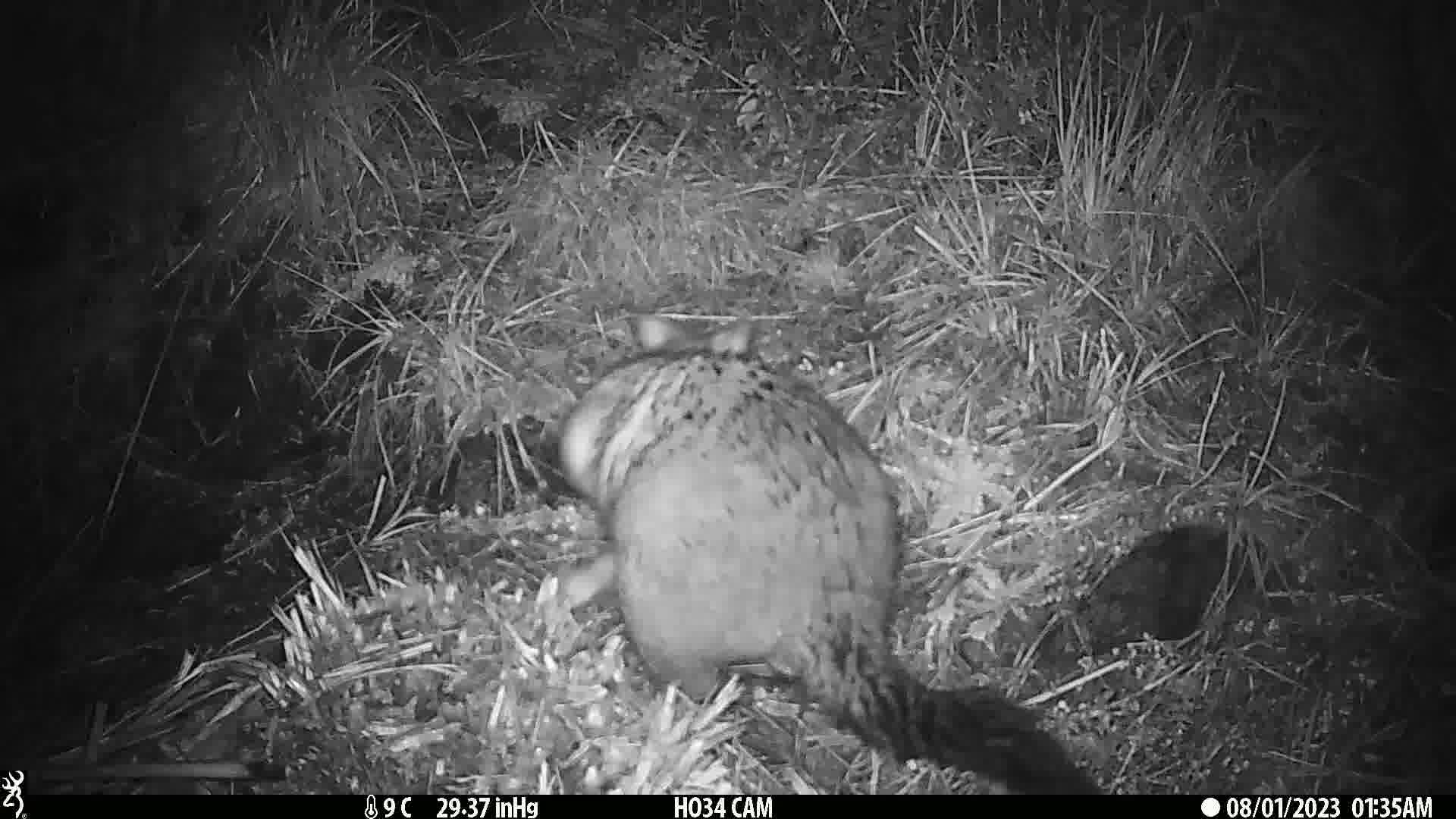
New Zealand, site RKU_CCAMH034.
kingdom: Animalia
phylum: Chordata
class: Mammalia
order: Diprotodontia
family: Phalangeridae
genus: Trichosurus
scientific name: Trichosurus vulpecula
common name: common brushtail possum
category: possum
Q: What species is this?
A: Possum (common brushtail possum) (Trichosurus vulpecula).